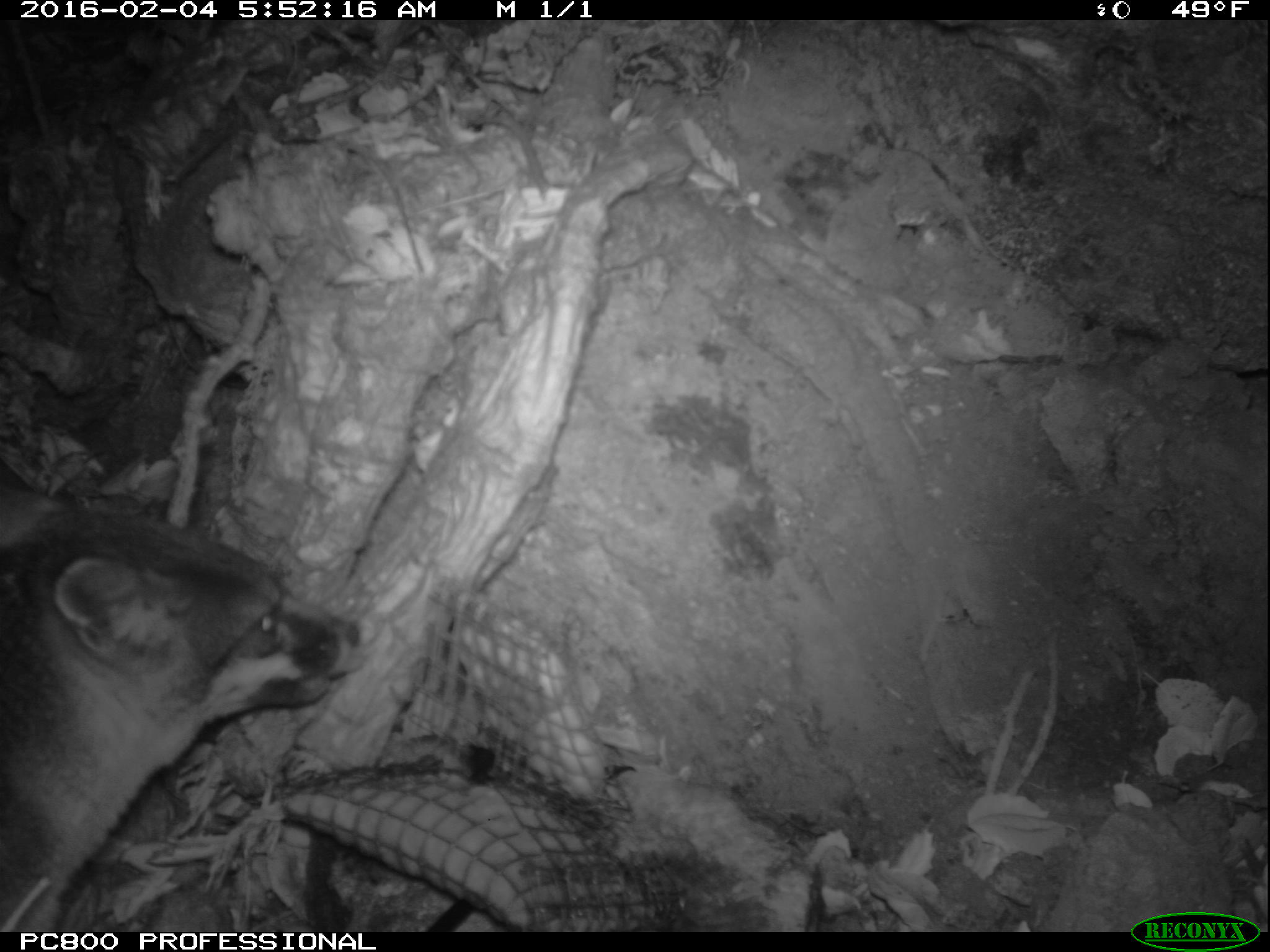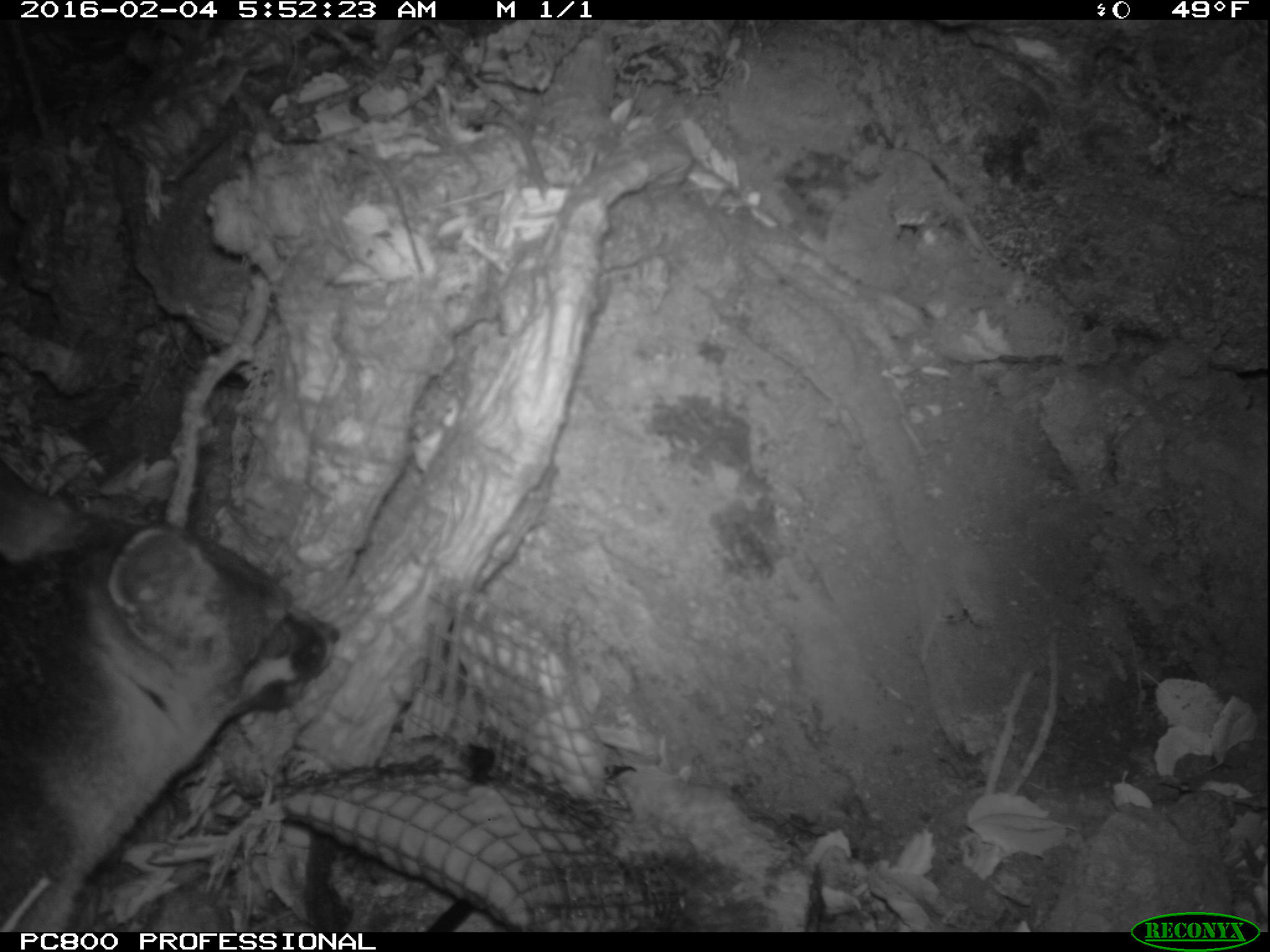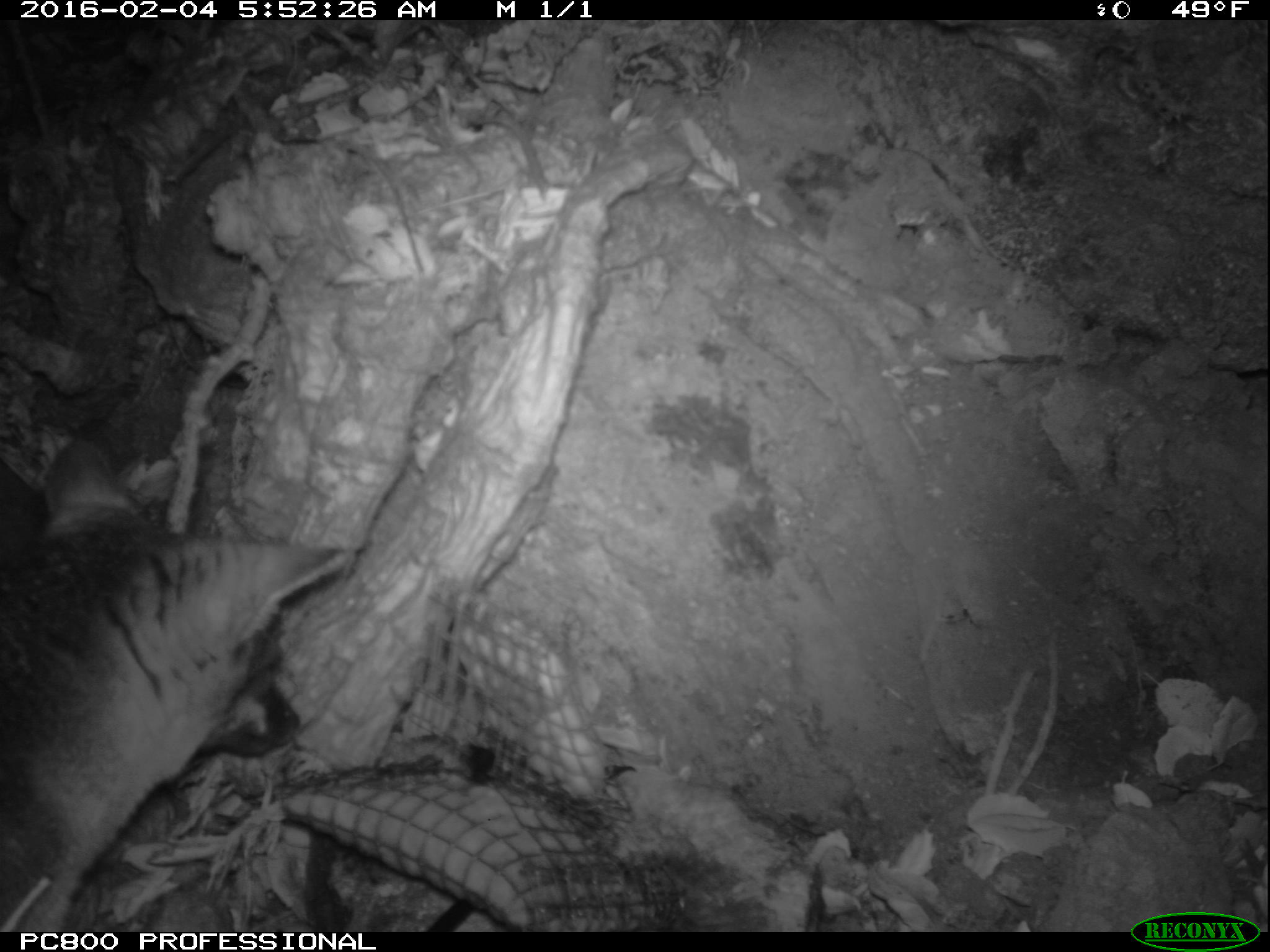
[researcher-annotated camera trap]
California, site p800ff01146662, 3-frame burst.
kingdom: Animalia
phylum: Chordata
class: Mammalia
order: Carnivora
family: Canidae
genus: Urocyon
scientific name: Urocyon littoralis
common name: island fox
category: fox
Fox (island fox) (Urocyon littoralis).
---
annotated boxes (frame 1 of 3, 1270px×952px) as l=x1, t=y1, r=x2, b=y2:
fox: l=0, t=501, r=344, b=932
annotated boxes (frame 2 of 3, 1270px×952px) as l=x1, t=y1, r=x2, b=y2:
fox: l=0, t=455, r=340, b=930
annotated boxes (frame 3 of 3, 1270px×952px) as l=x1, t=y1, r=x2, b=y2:
fox: l=0, t=434, r=357, b=931